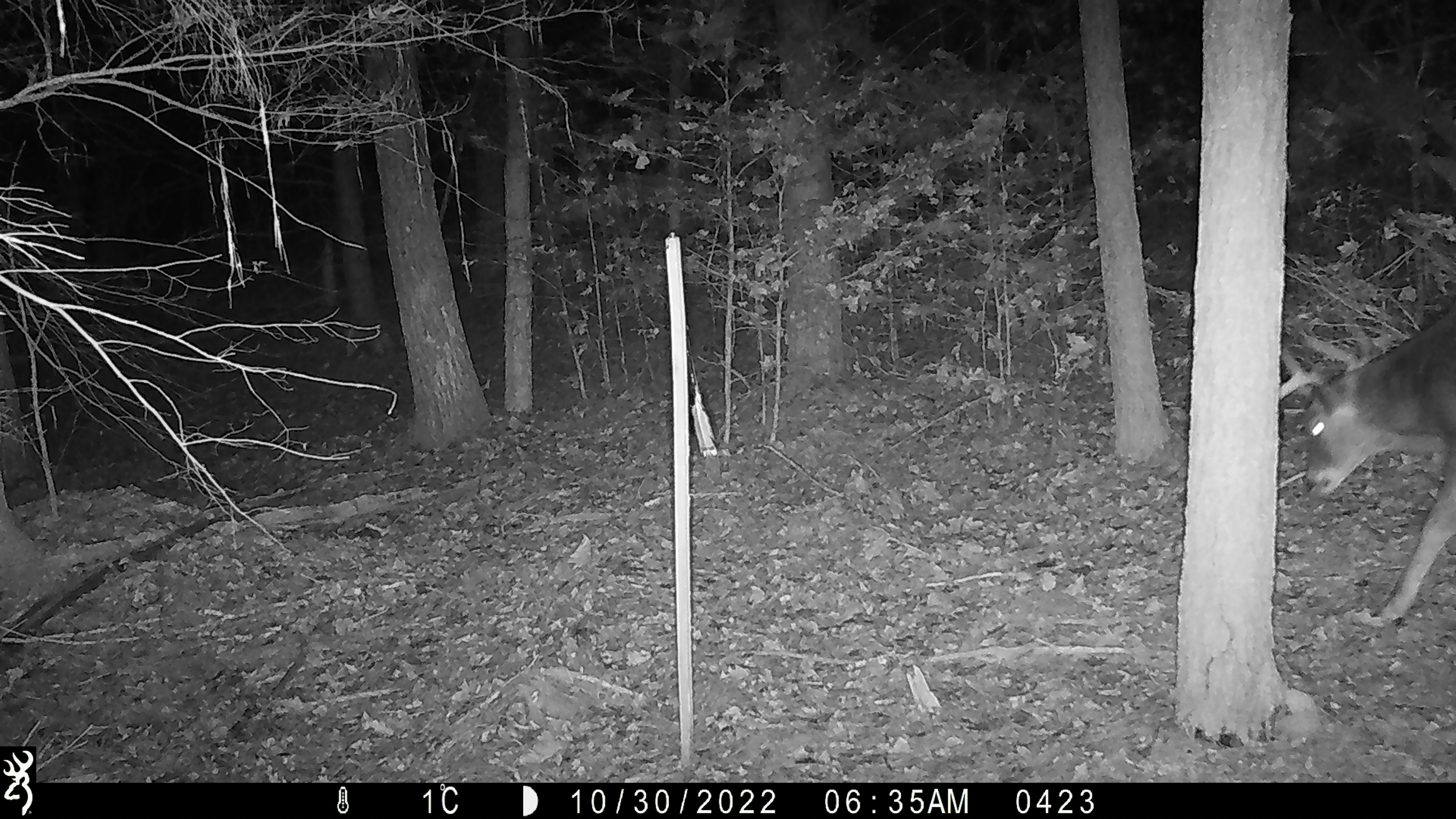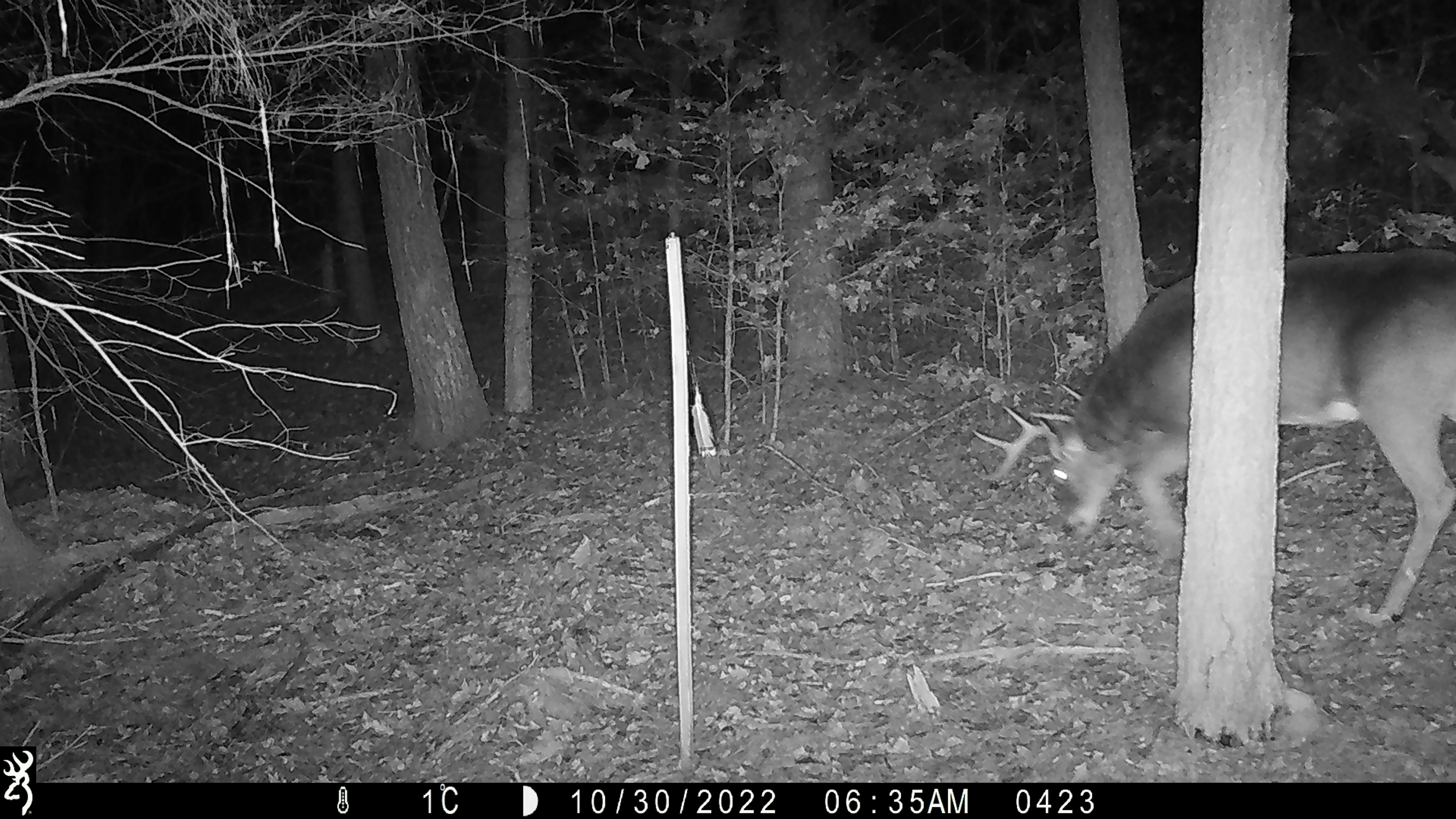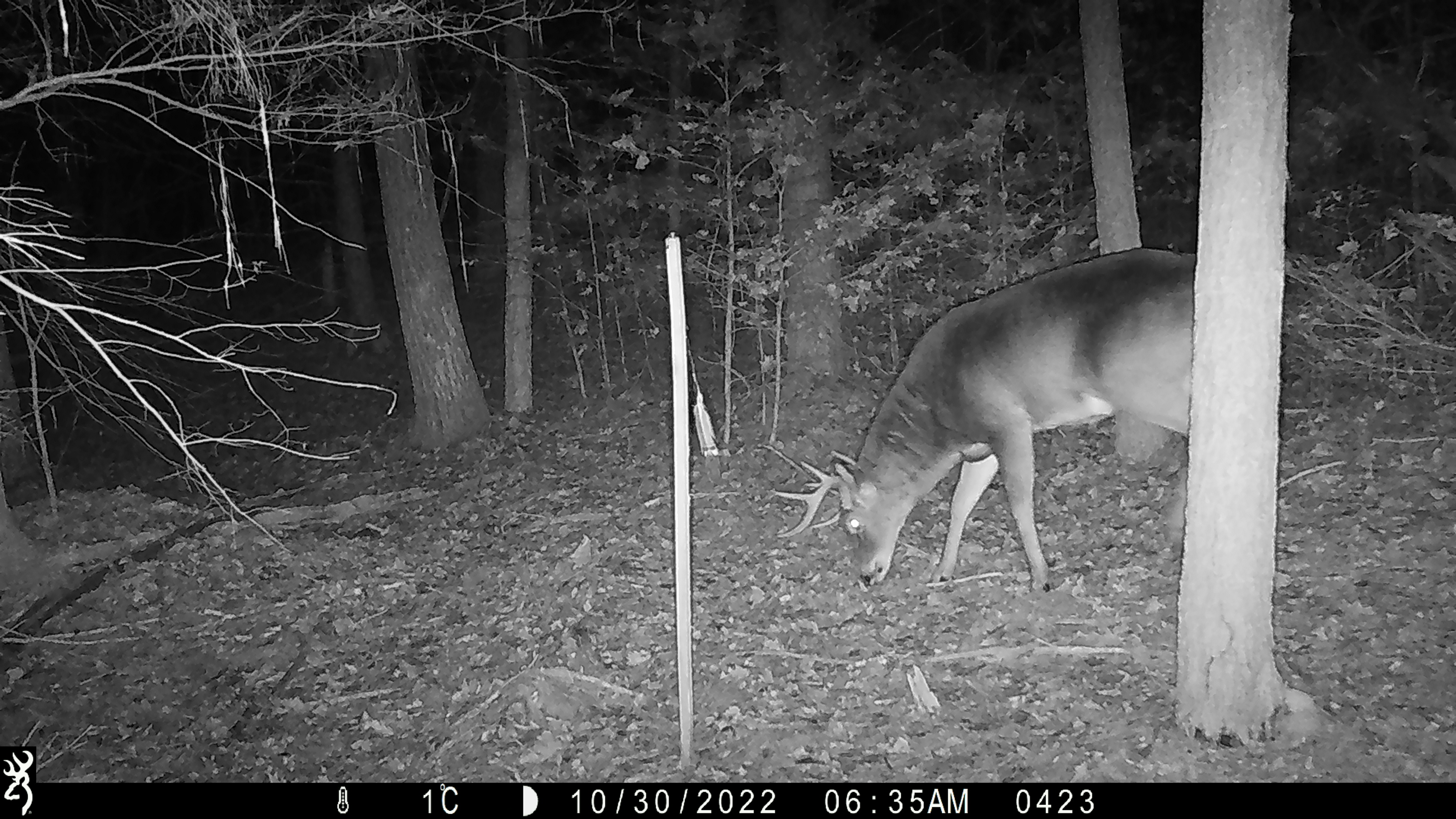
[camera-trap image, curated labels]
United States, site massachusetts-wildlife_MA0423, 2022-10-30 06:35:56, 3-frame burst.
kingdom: Animalia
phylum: Chordata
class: Mammalia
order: Artiodactyla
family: Cervidae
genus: Odocoileus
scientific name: Odocoileus virginianus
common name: white-tailed deer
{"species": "white-tailed deer (Odocoileus virginianus)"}